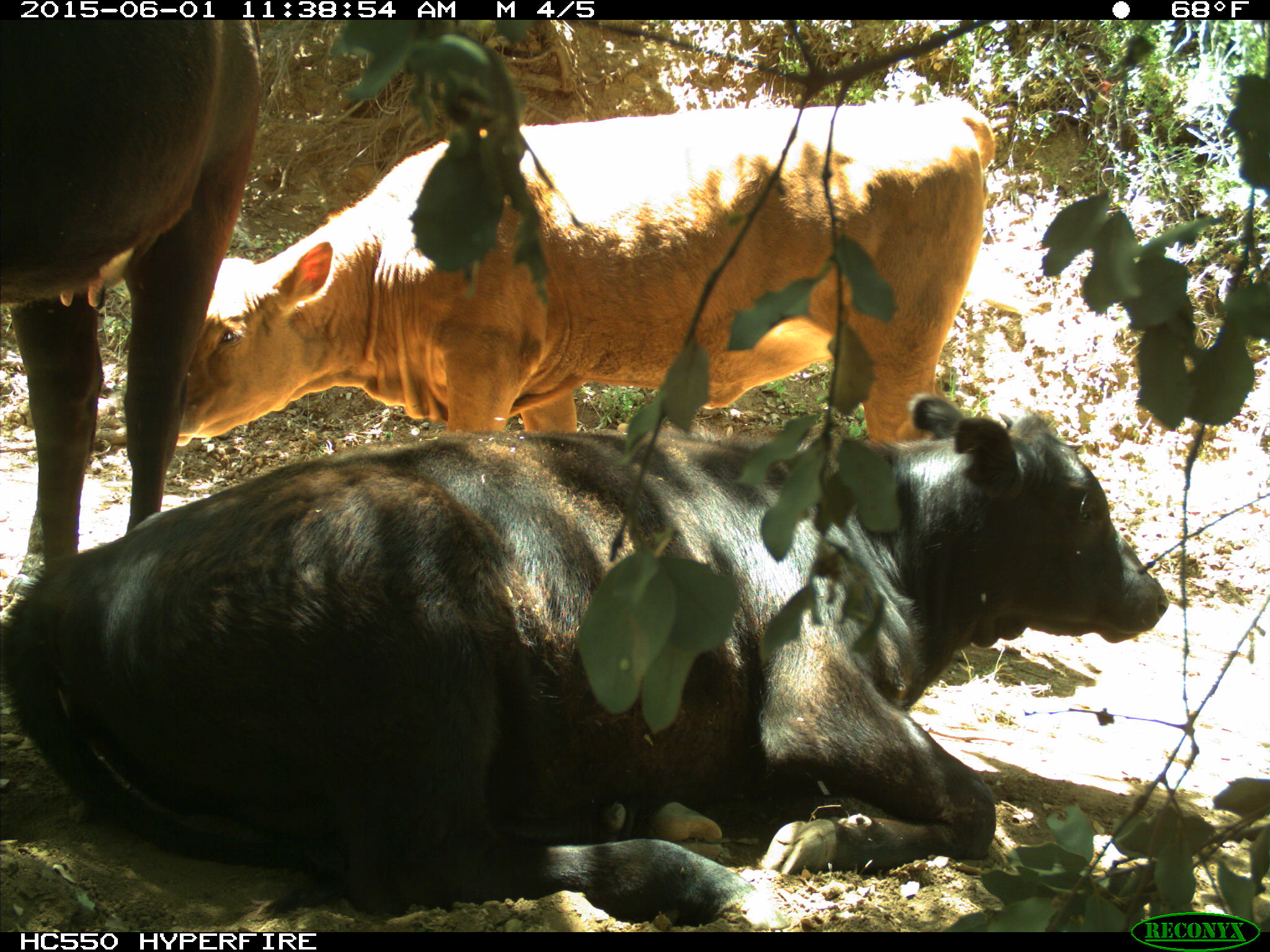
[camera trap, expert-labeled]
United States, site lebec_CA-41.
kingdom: Animalia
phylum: Chordata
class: Mammalia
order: Artiodactyla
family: Bovidae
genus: Bos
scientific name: Bos taurus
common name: domestic cow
Bos taurus (domestic cow).